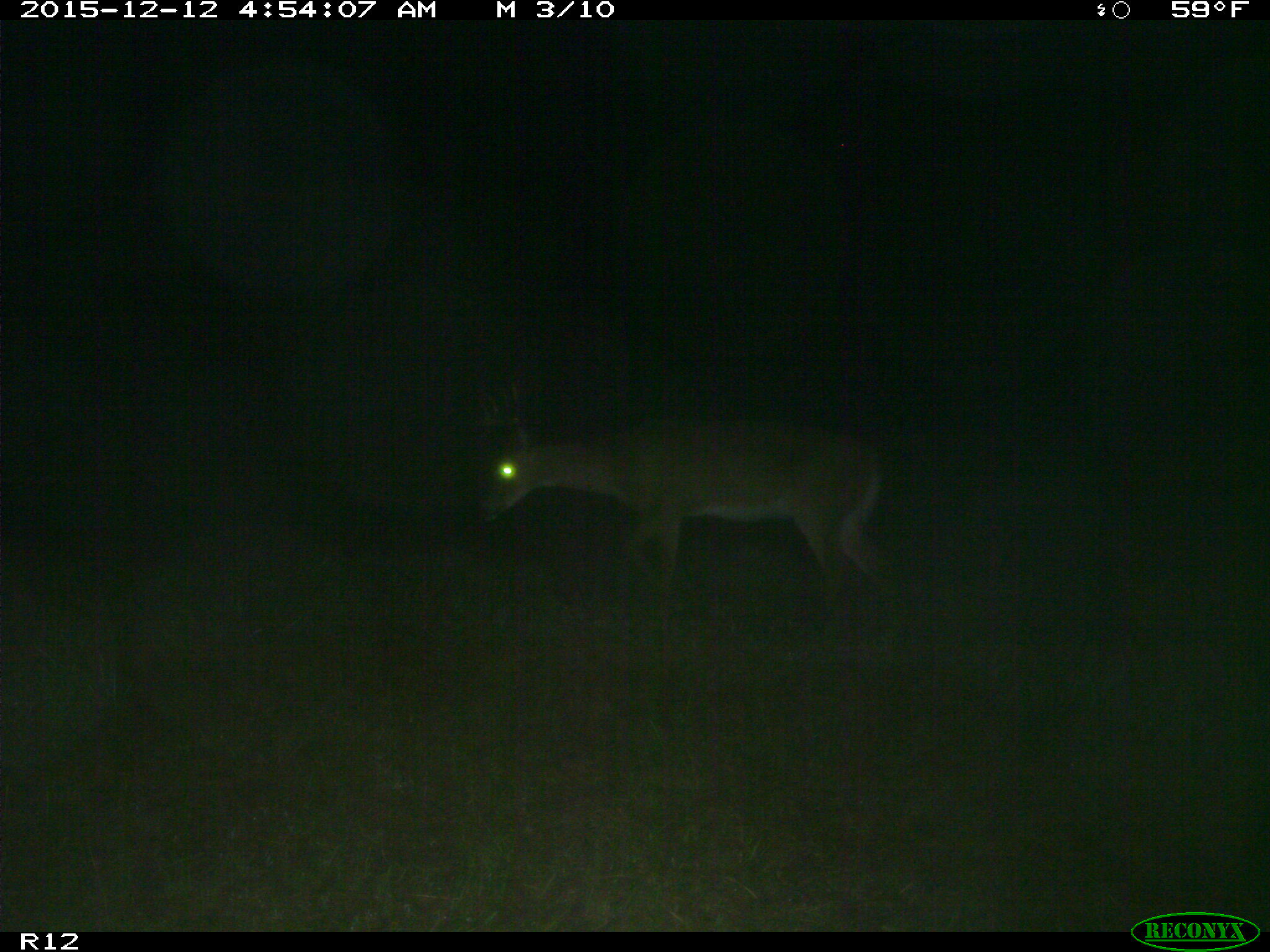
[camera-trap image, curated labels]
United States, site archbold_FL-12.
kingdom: Animalia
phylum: Chordata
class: Mammalia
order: Artiodactyla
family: Cervidae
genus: Odocoileus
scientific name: Odocoileus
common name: deer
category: unidentified deer